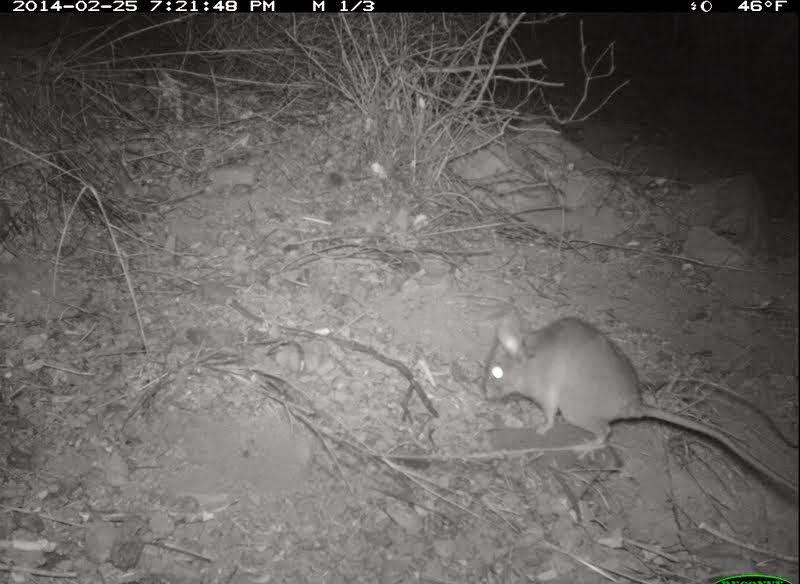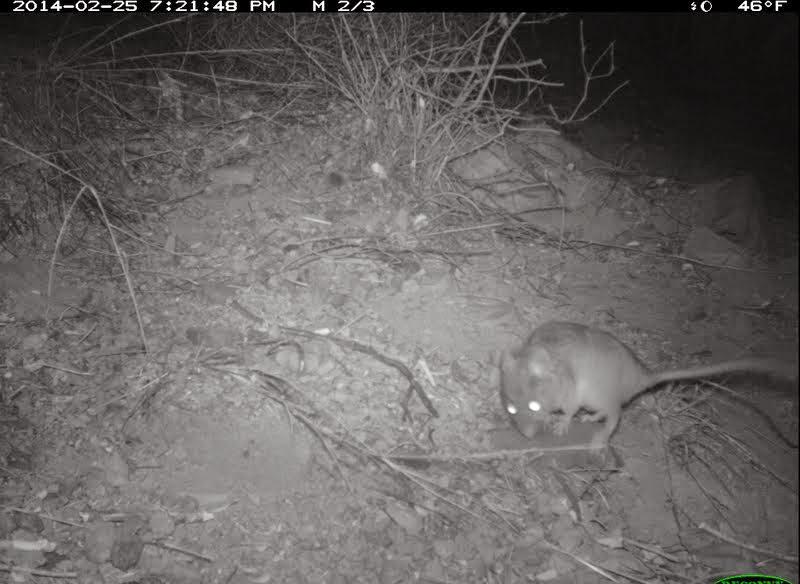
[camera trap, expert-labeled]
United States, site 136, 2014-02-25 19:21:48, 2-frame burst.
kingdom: Animalia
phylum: Chordata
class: Mammalia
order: Rodentia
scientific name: Rodentia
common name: rodent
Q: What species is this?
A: Rodent (Rodentia).